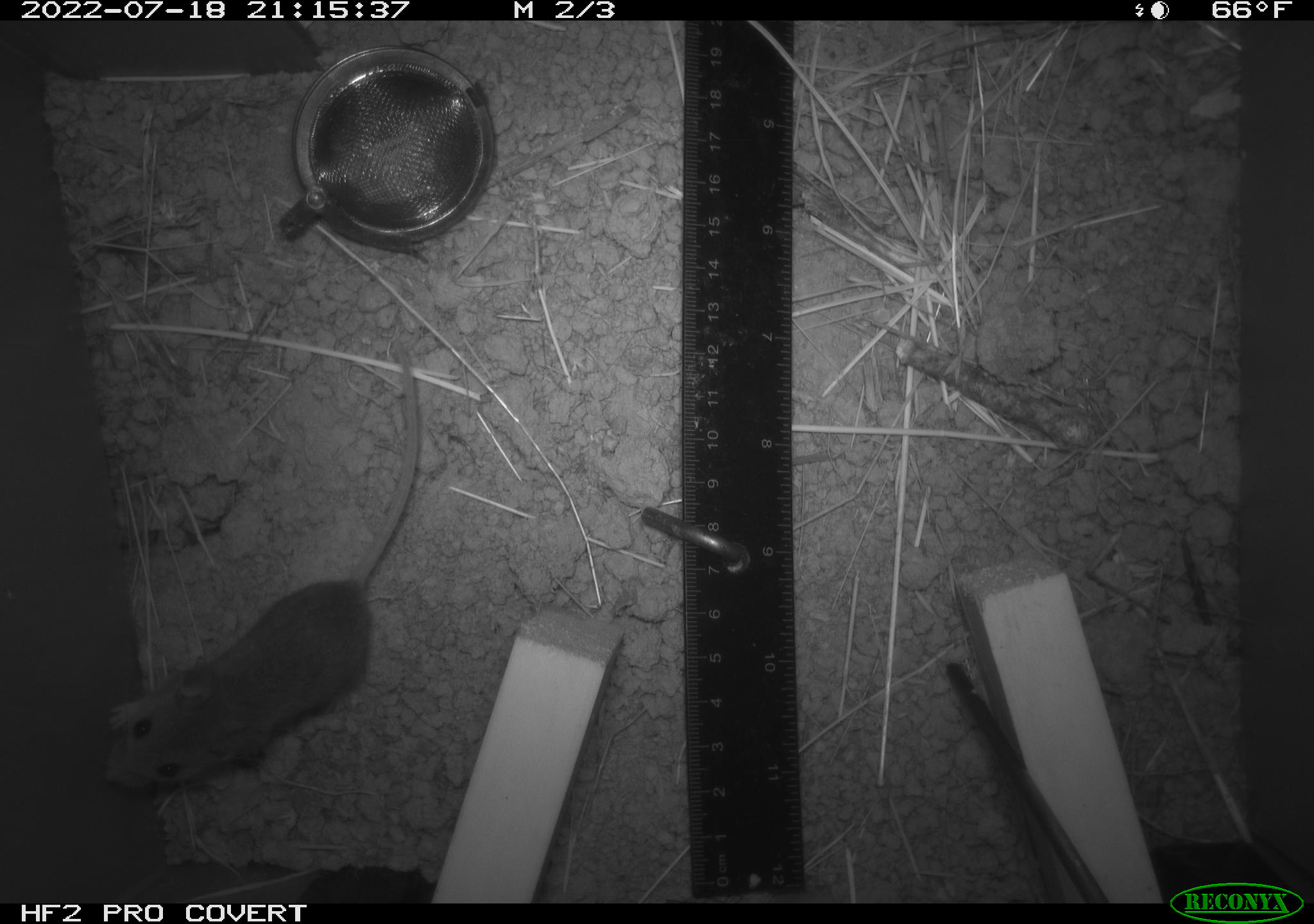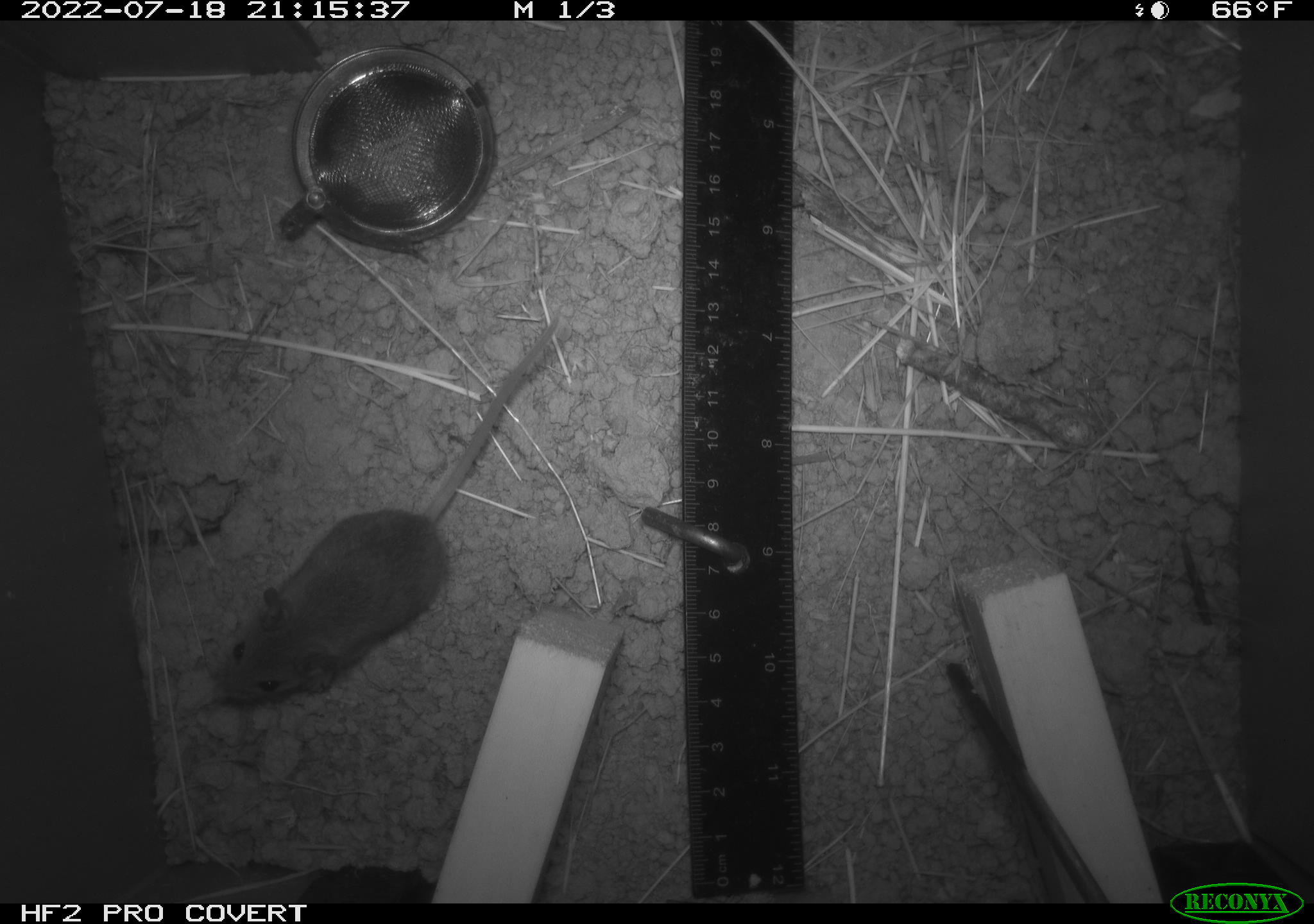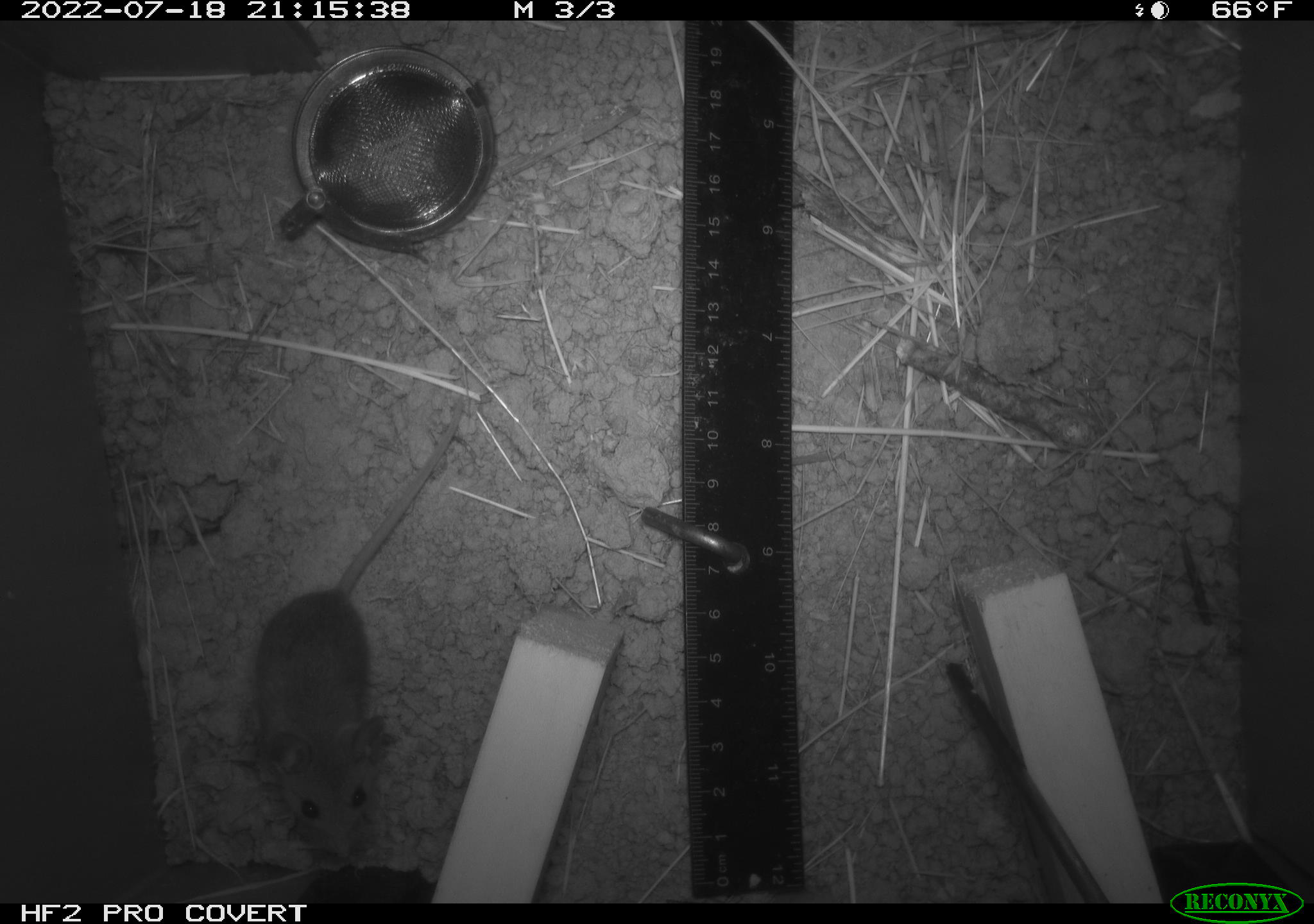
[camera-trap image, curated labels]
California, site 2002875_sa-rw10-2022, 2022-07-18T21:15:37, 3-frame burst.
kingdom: Animalia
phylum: Chordata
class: Mammalia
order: Rodentia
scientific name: Rodentia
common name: mouse species